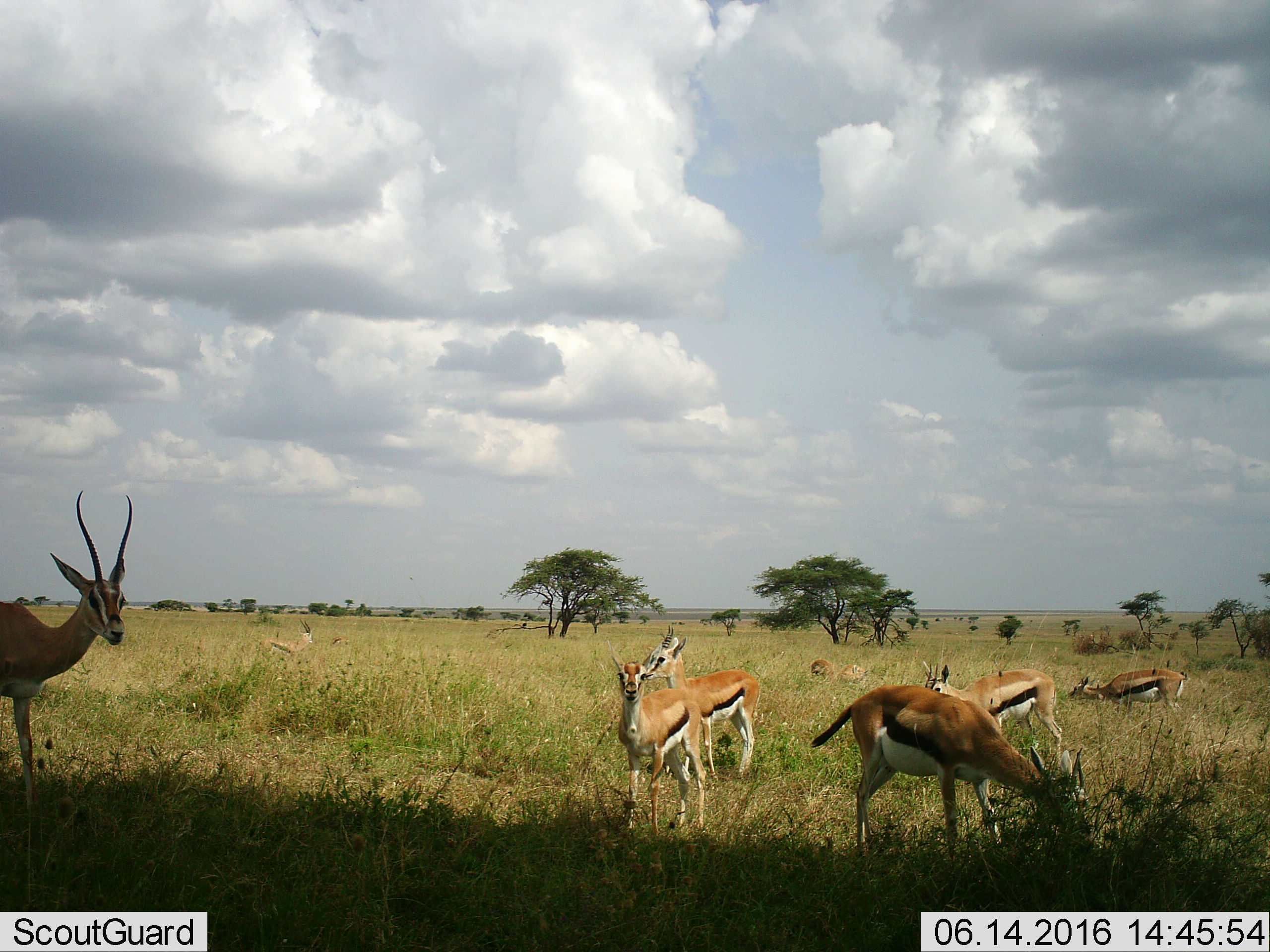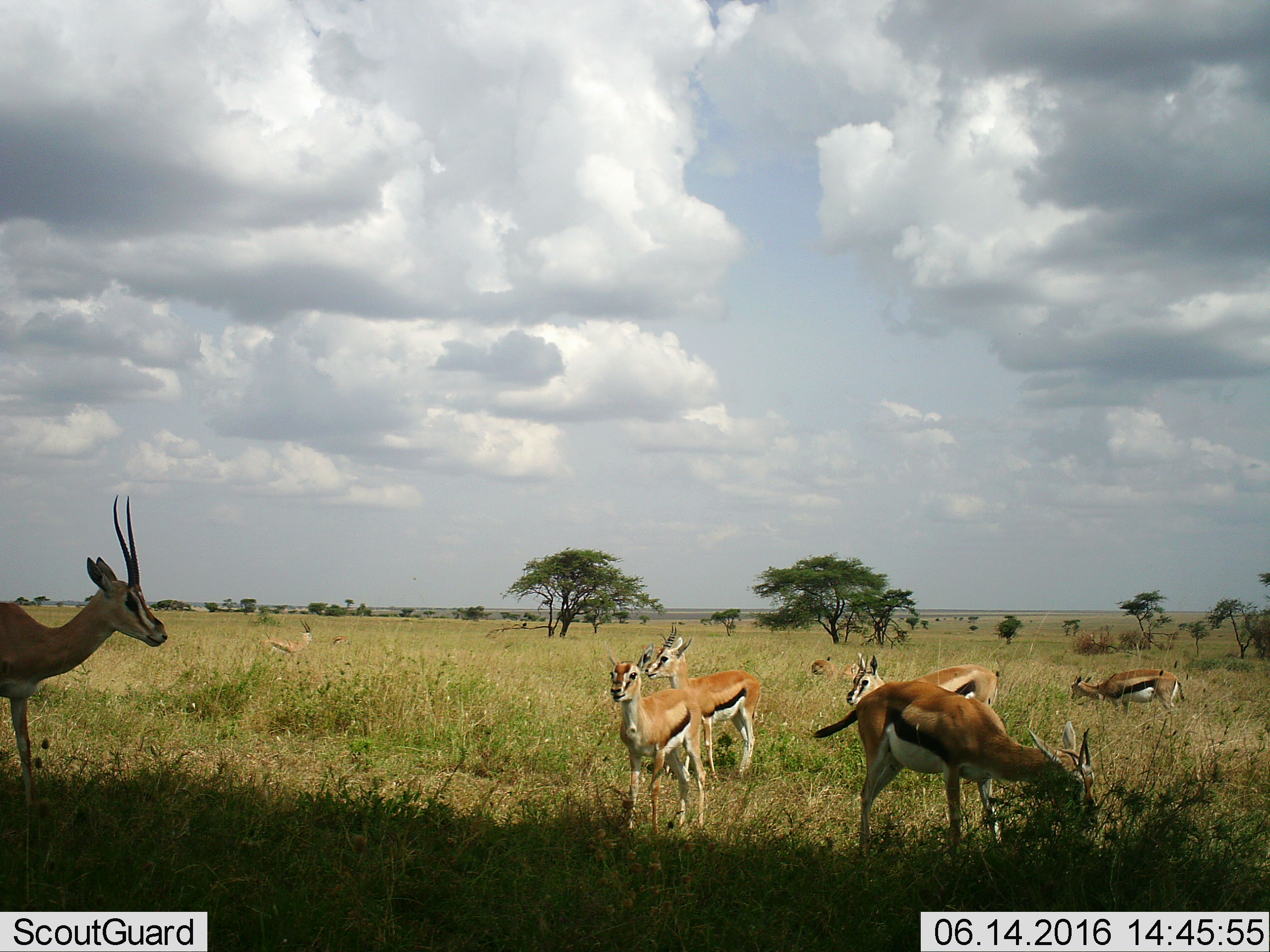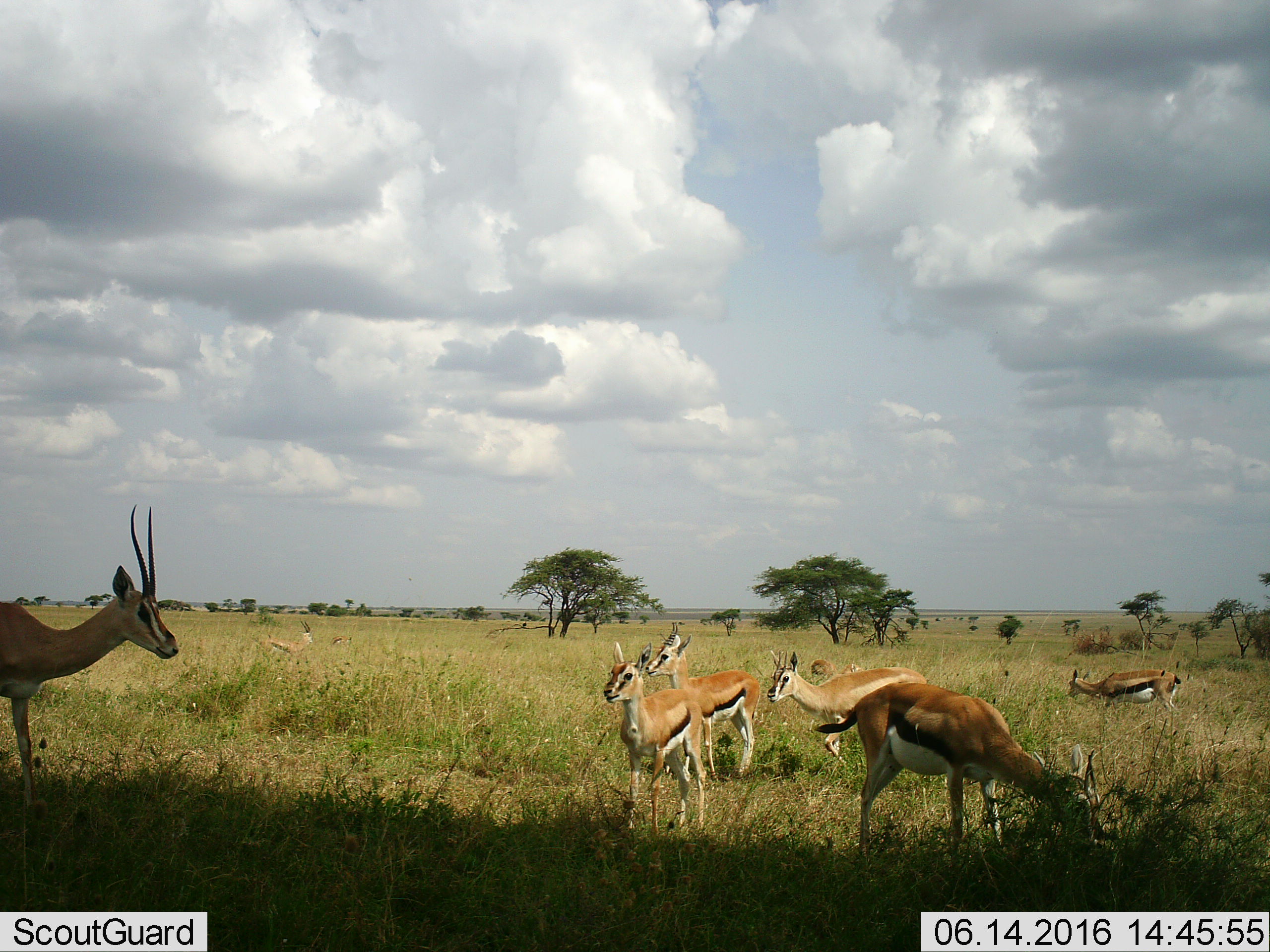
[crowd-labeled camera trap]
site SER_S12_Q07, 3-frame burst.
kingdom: Animalia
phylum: Chordata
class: Mammalia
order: Artiodactyla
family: Bovidae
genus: Eudorcas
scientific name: Eudorcas thomsonii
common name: thomson's gazelle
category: gazellethomsons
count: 9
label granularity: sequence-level